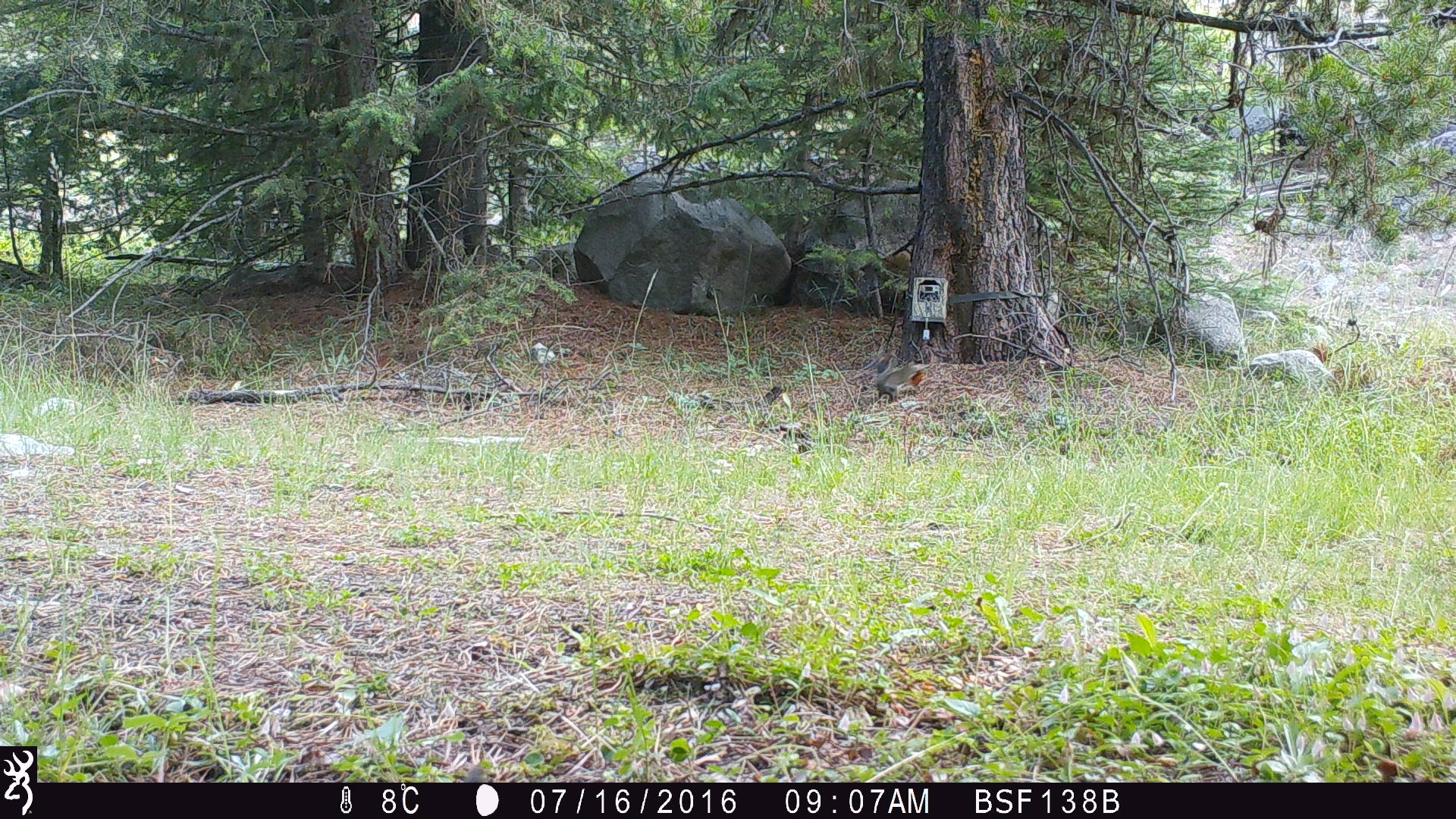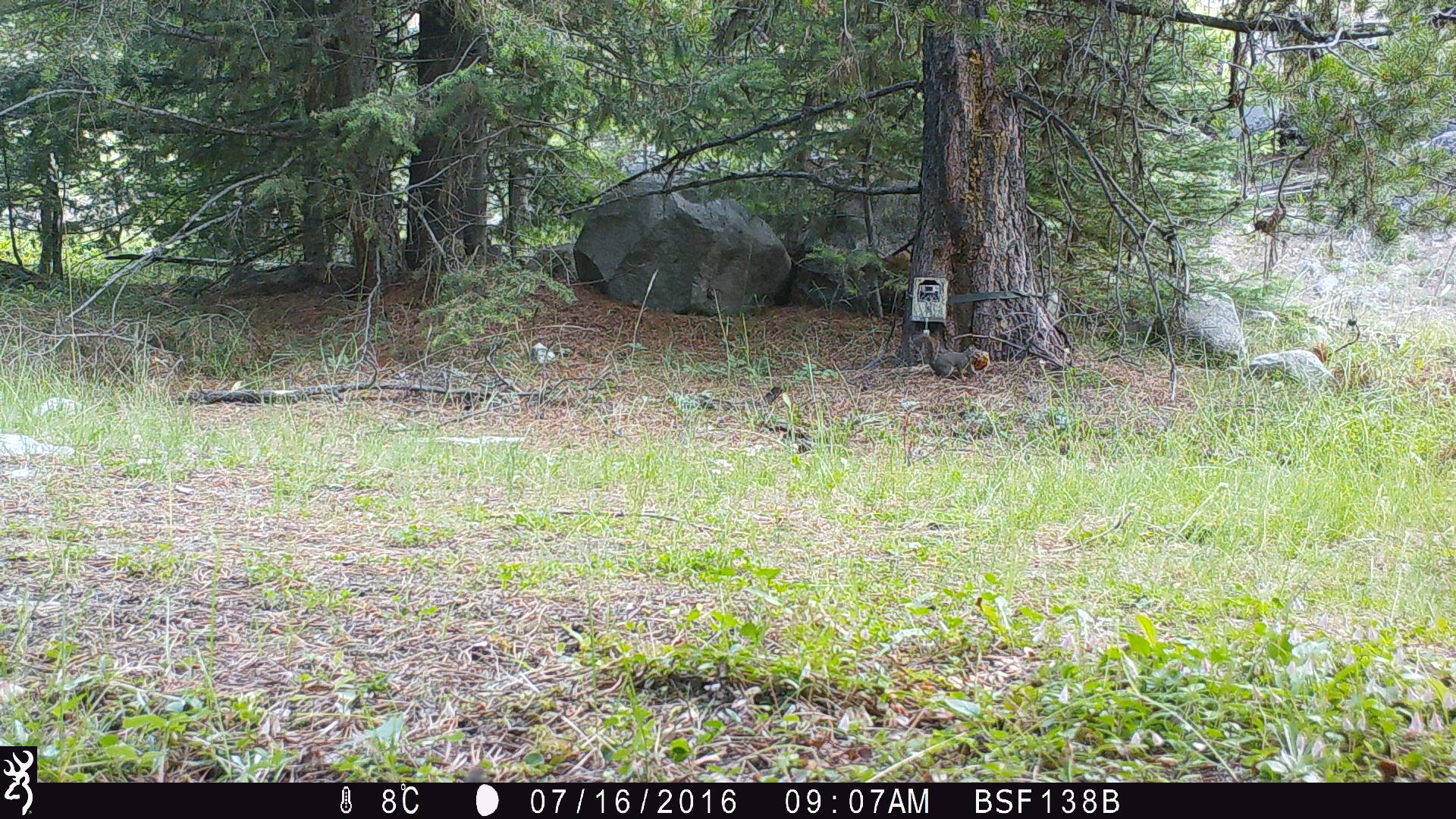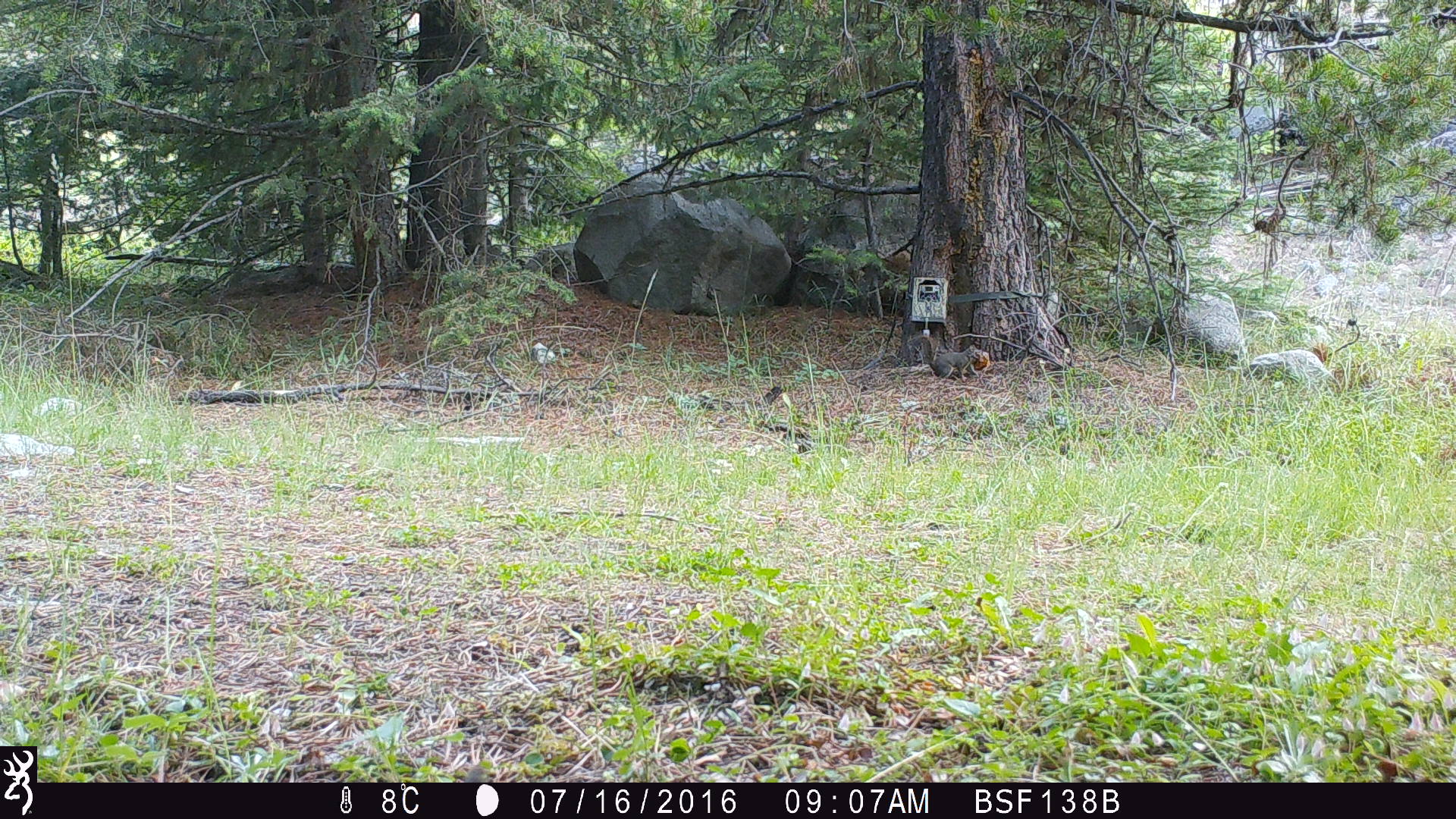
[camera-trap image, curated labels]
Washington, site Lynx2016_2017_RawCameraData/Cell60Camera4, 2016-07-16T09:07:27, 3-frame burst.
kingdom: Animalia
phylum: Chordata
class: Mammalia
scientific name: Mammalia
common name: small mammal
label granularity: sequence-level